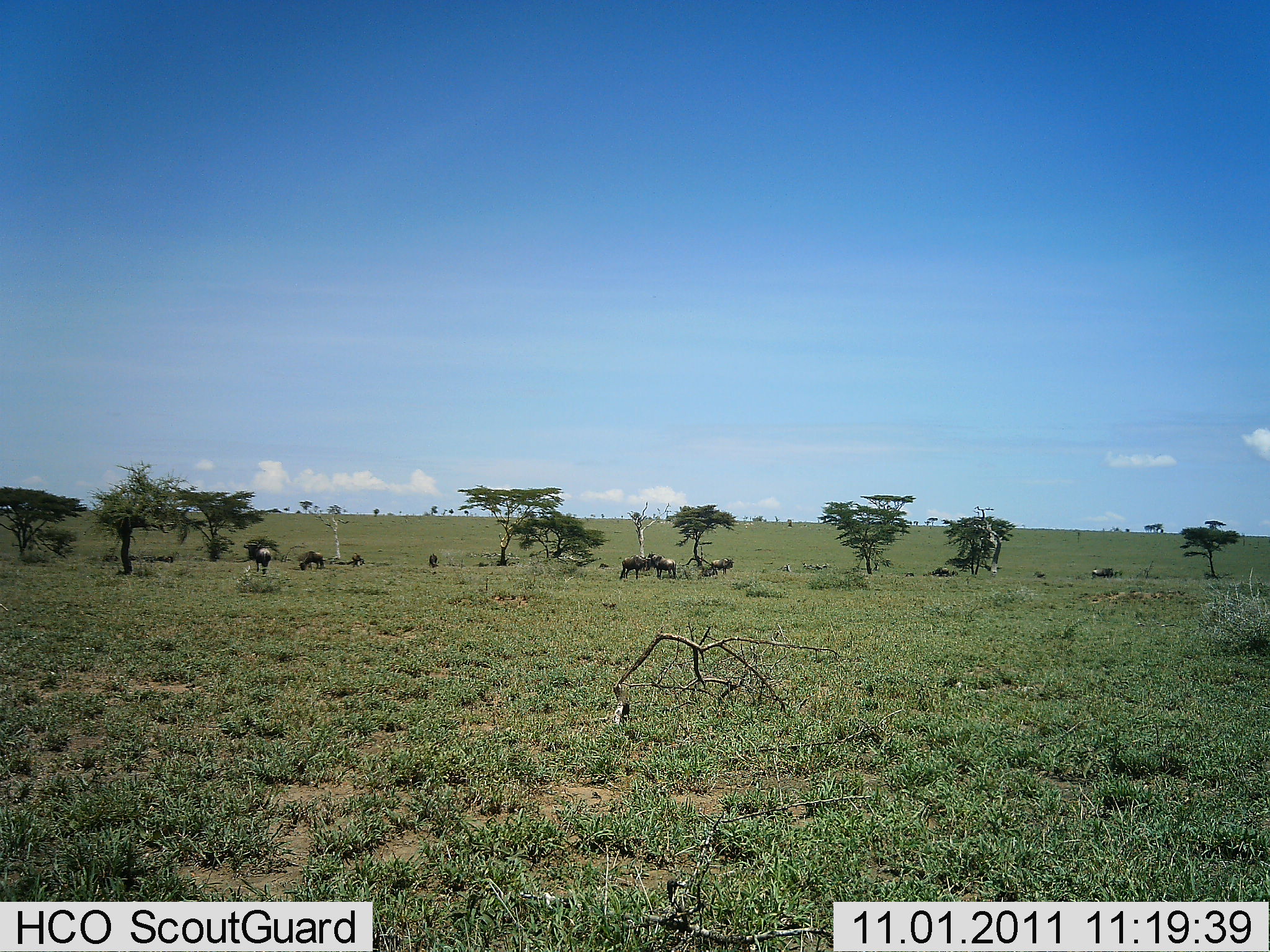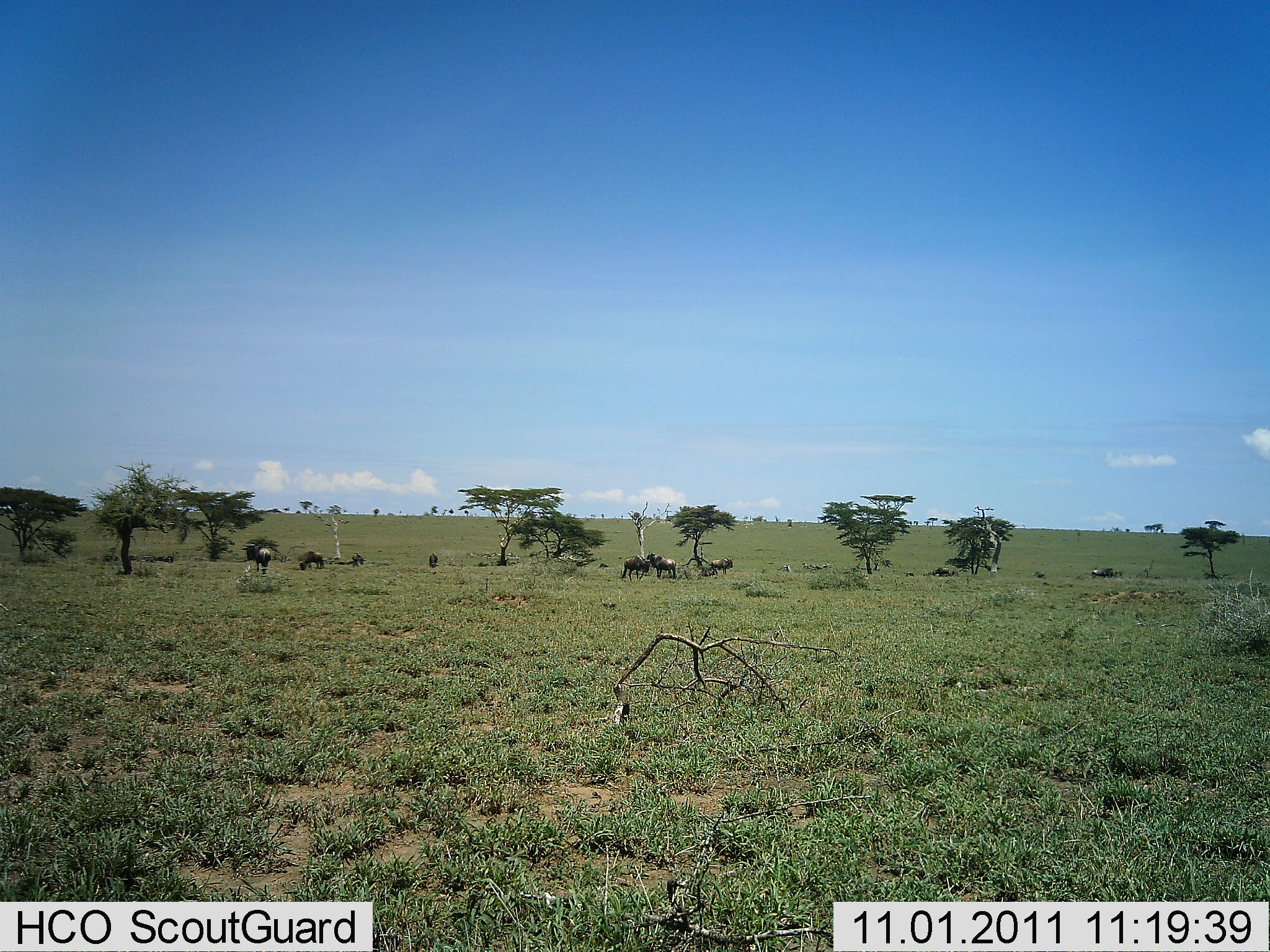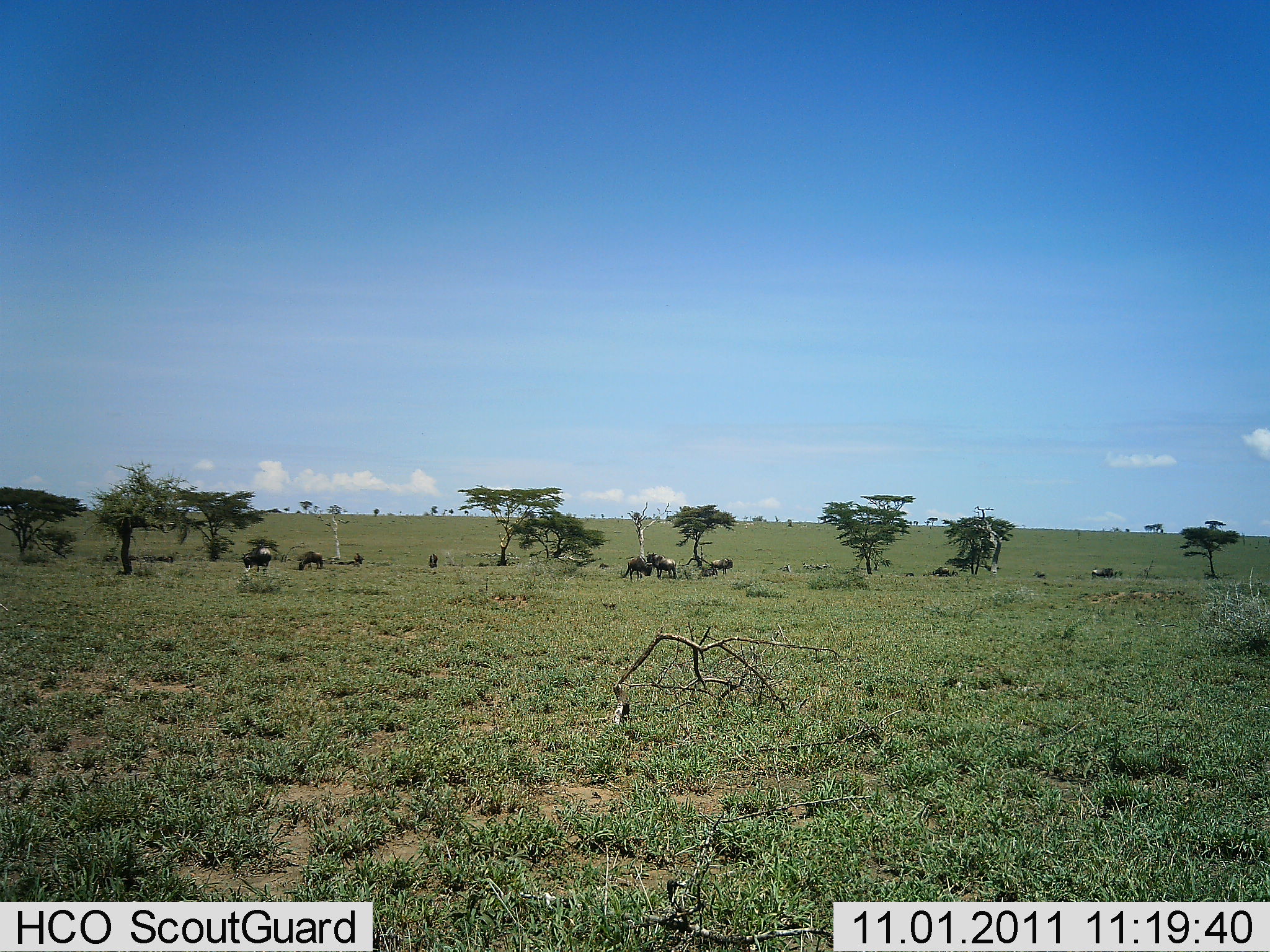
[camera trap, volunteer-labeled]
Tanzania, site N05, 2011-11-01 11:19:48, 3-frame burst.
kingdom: Animalia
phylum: Chordata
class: Mammalia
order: Artiodactyla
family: Bovidae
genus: Connochaetes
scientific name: Connochaetes taurinus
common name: blue wildebeest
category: wildebeest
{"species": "wildebeest (blue wildebeest) (Connochaetes taurinus)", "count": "8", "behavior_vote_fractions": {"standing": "55%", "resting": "0%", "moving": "27%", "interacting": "0%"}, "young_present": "0%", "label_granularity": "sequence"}